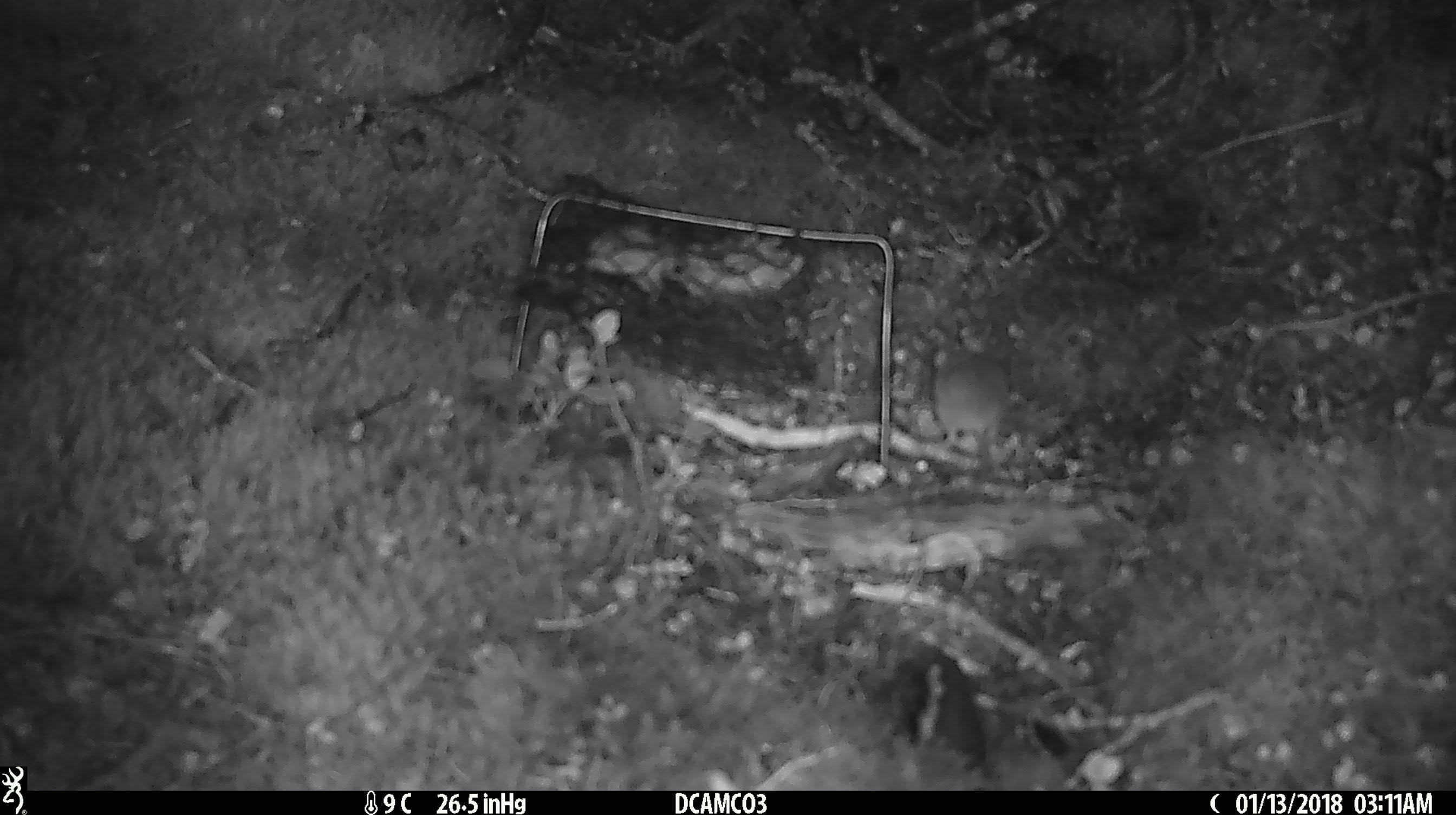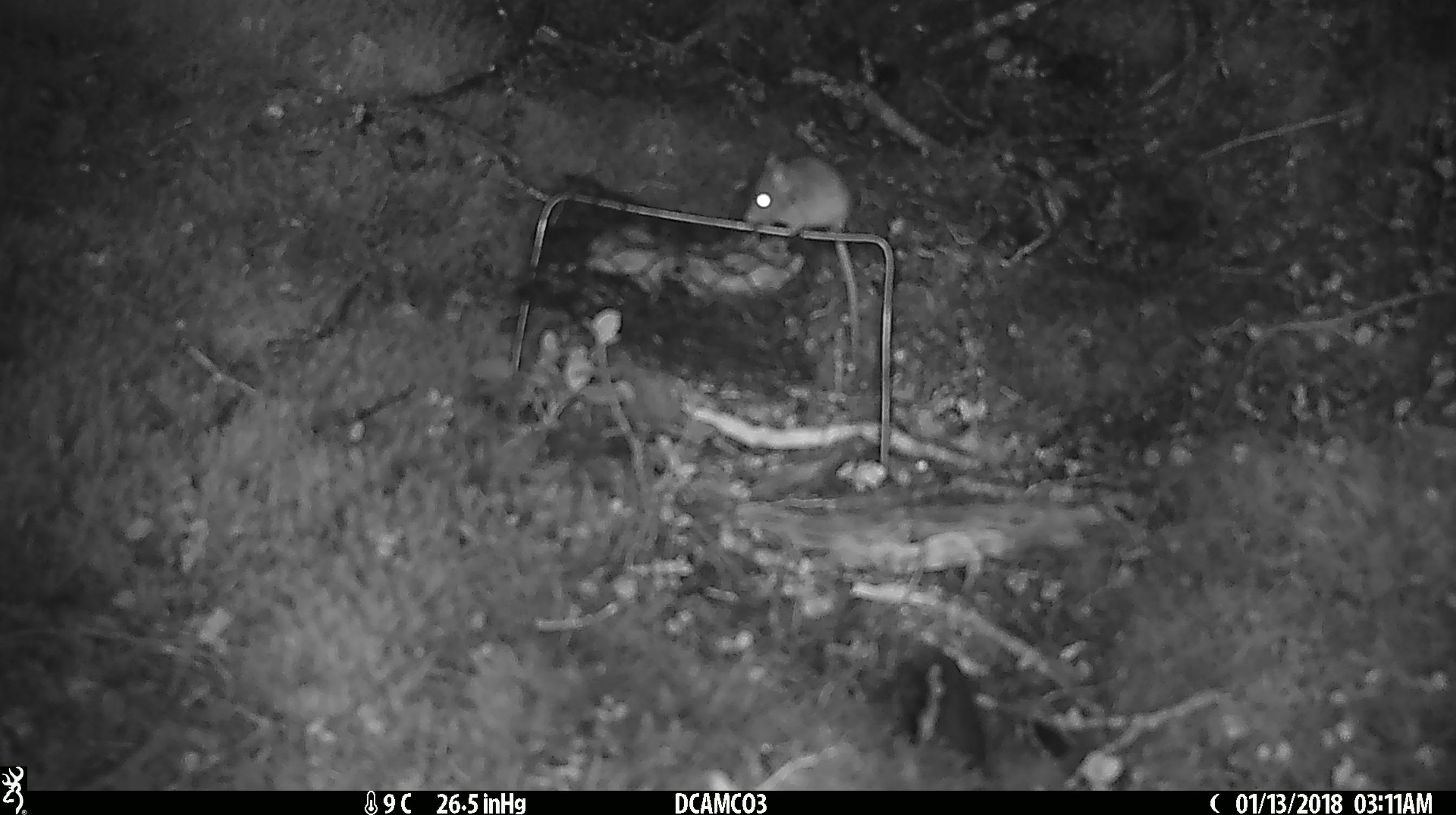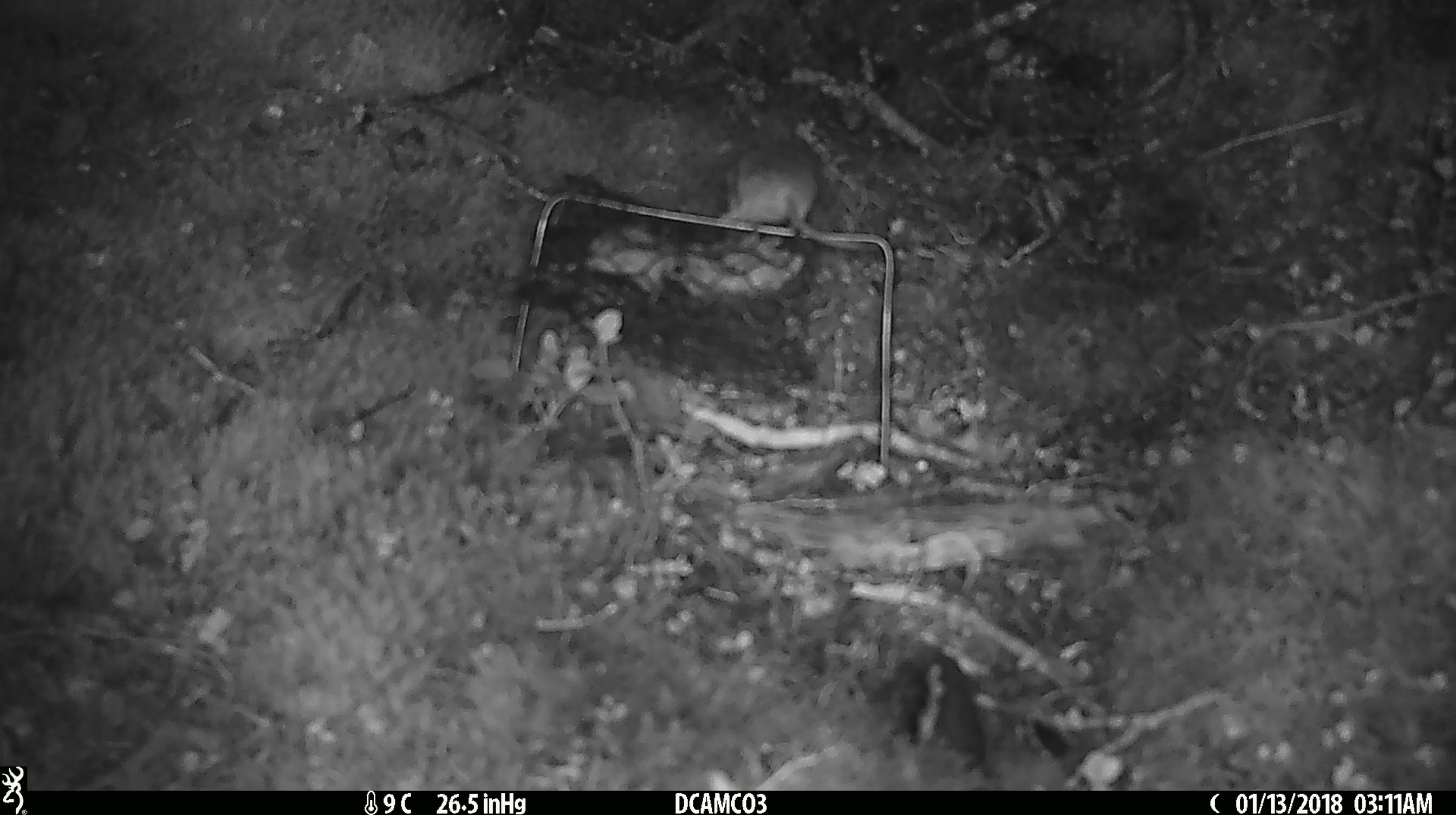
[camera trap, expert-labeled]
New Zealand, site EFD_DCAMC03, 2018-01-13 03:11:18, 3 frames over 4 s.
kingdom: Animalia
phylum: Chordata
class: Mammalia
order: Rodentia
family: Muridae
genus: Mus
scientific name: Mus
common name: mouse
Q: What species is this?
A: Mouse (Mus).